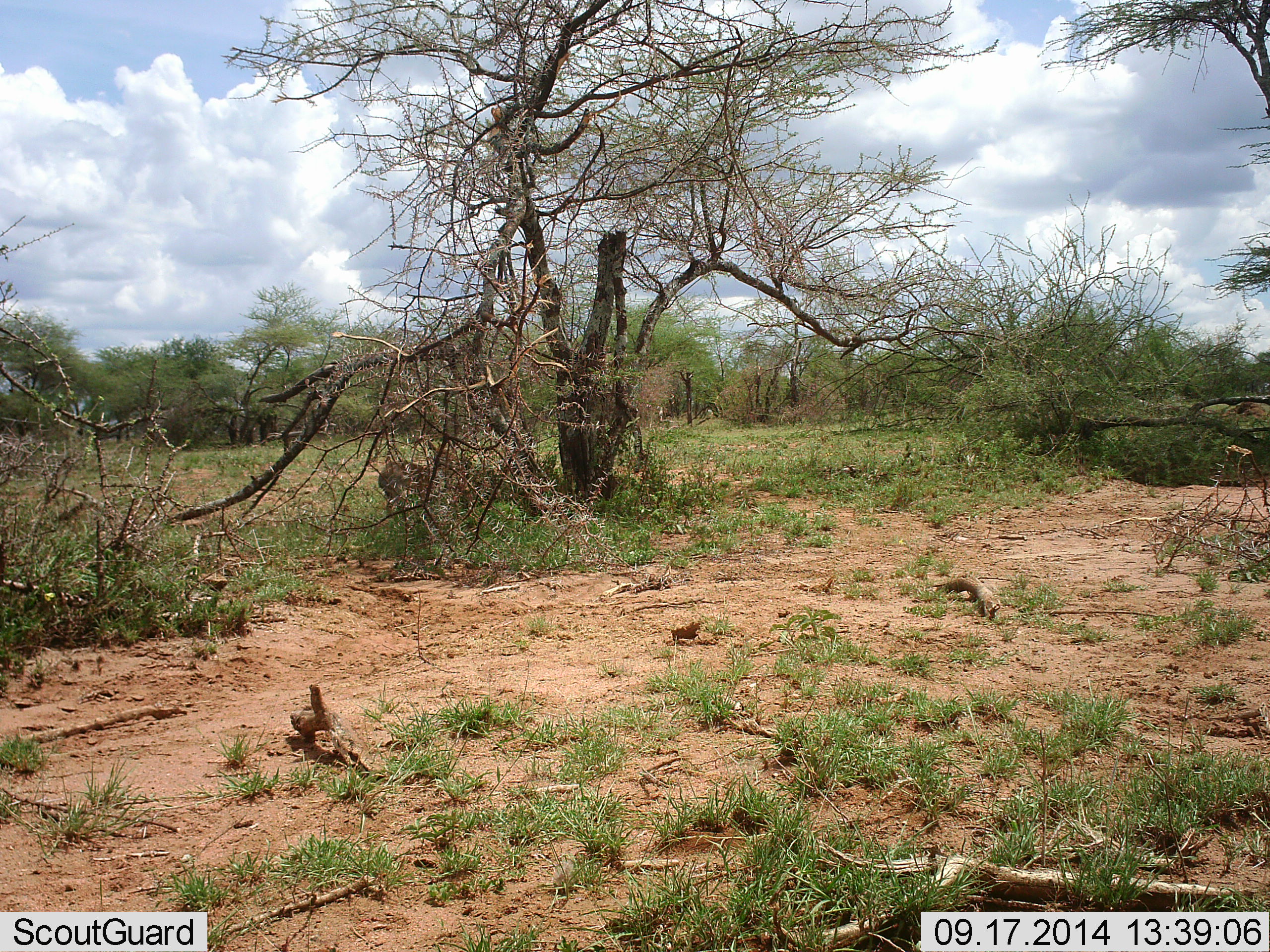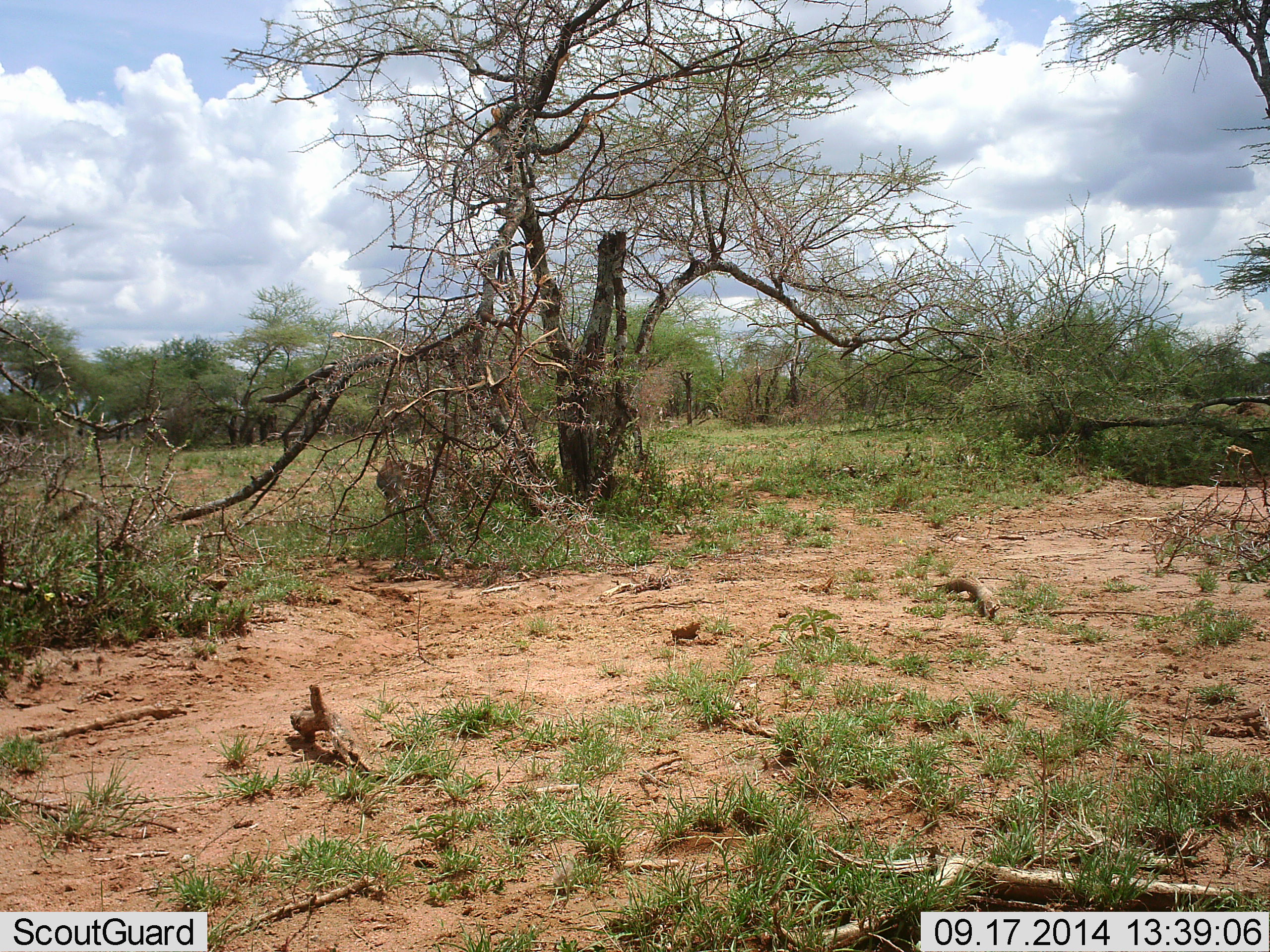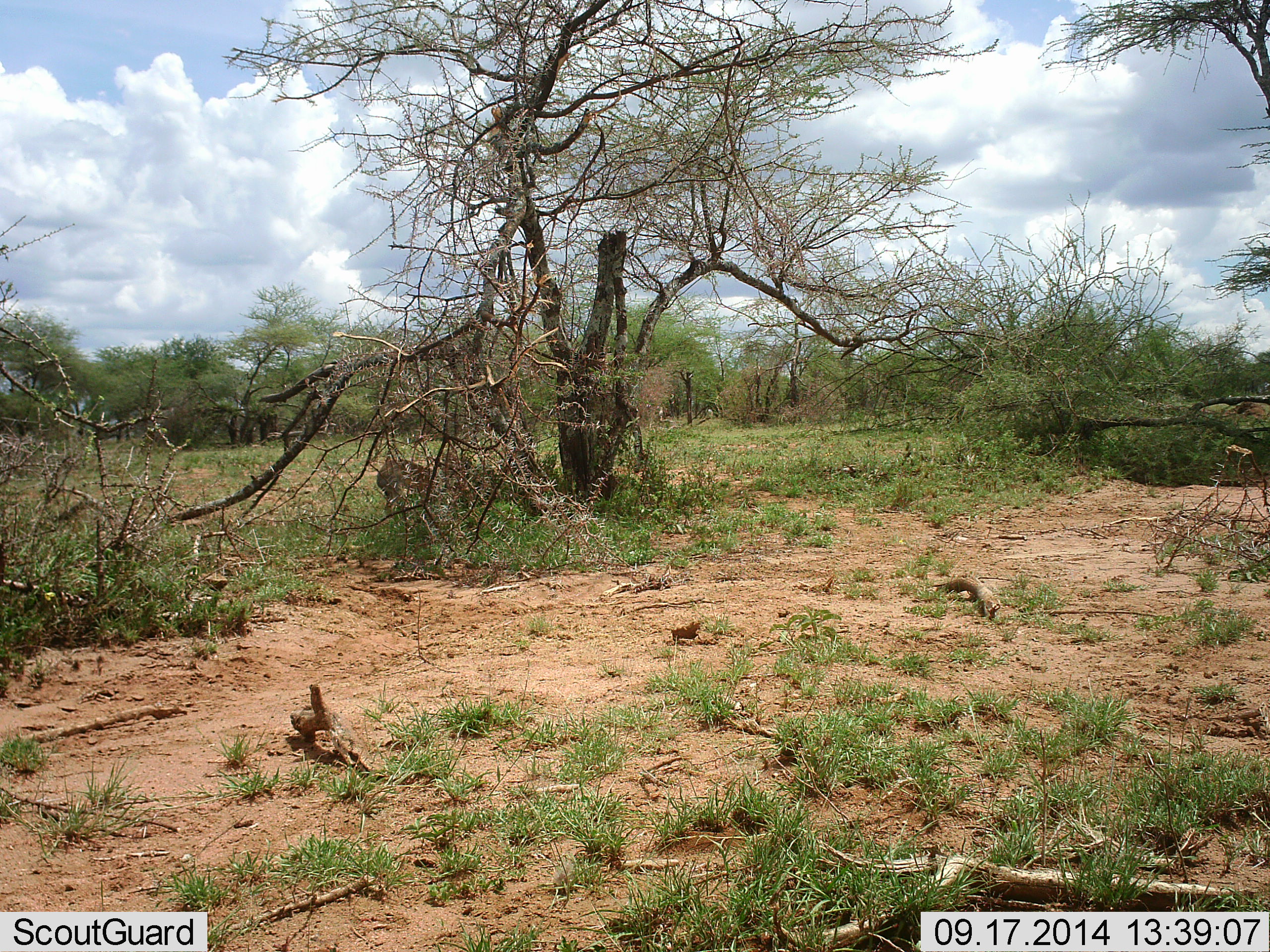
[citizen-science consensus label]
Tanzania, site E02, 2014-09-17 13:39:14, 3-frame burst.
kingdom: Animalia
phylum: Chordata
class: Mammalia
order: Artiodactyla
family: Bovidae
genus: Madoqua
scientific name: Madoqua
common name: dikdik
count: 1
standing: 100%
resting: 0%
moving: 0%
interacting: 0%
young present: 0%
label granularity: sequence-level